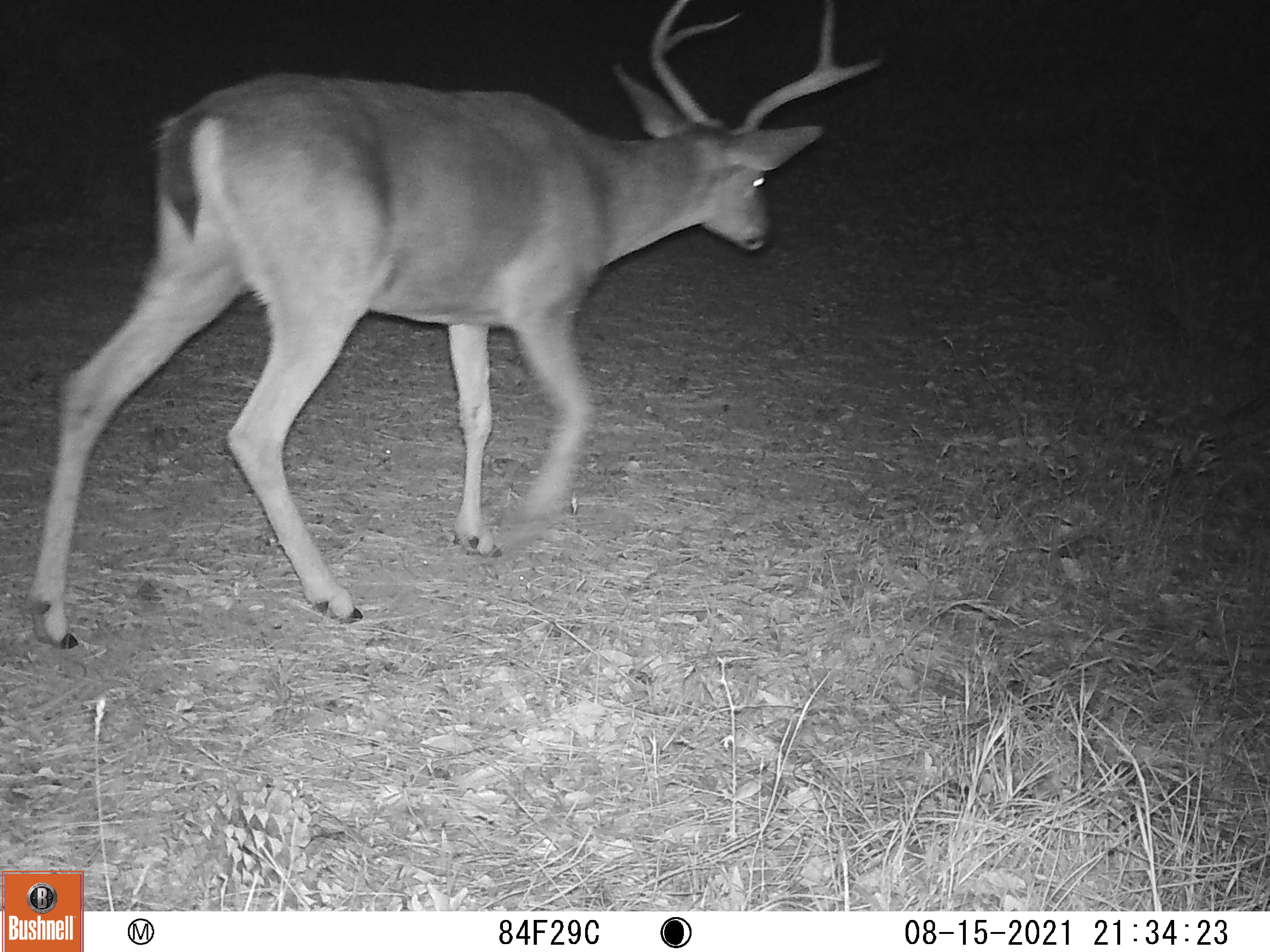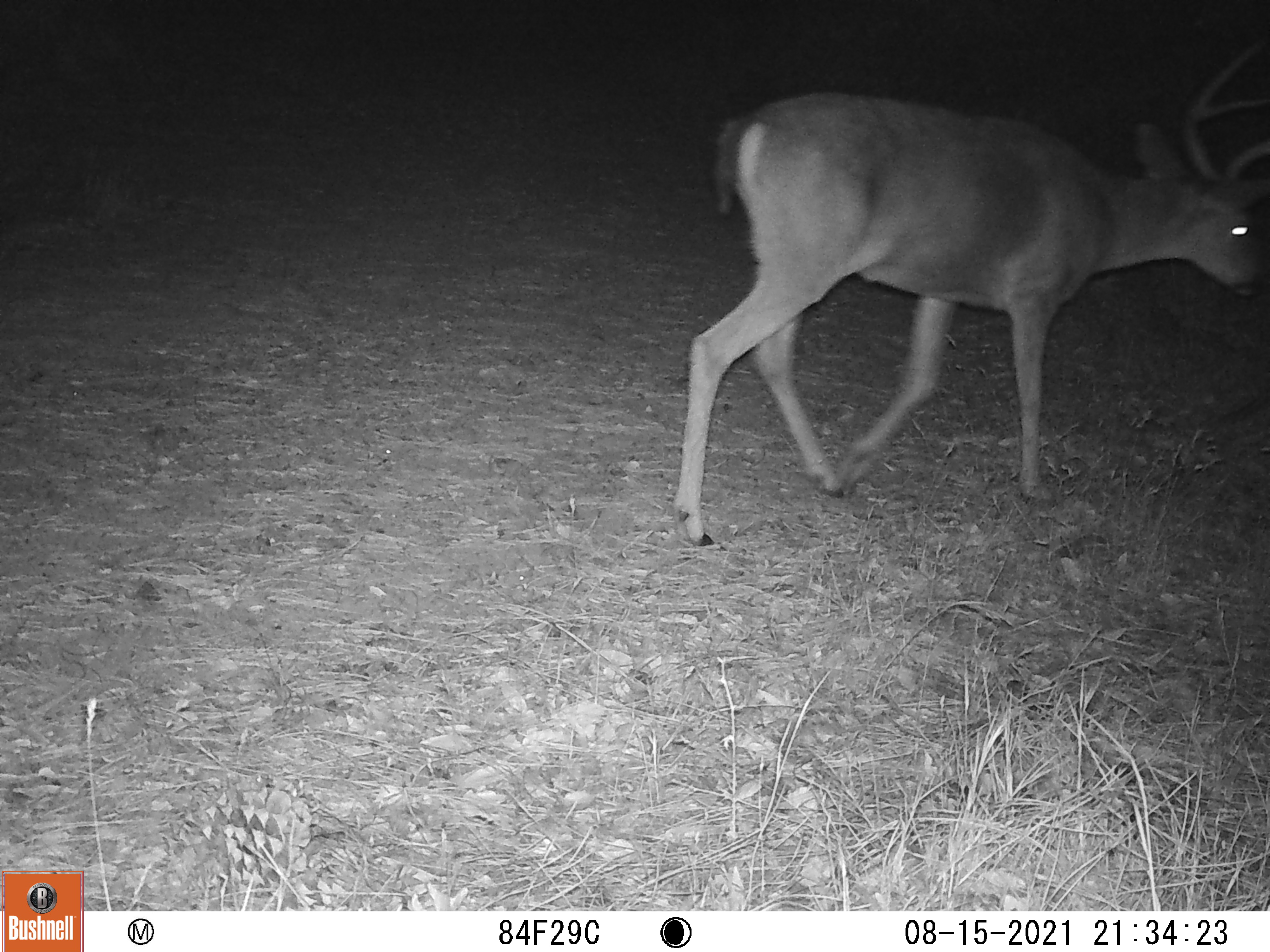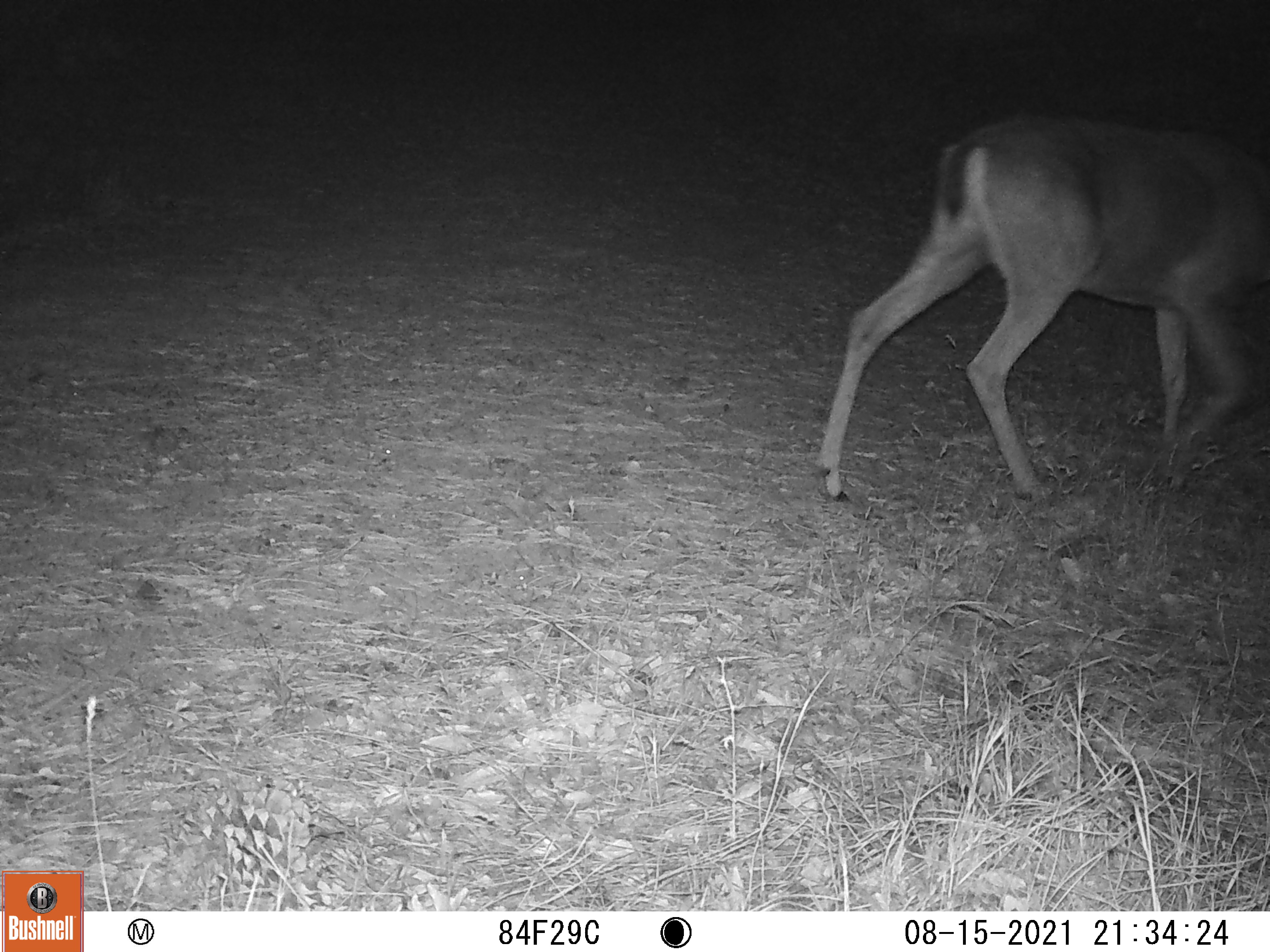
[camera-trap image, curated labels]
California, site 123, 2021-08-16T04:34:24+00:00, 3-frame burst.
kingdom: Animalia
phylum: Chordata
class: Mammalia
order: Artiodactyla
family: Cervidae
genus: Odocoileus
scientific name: Odocoileus hemionus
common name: mule deer